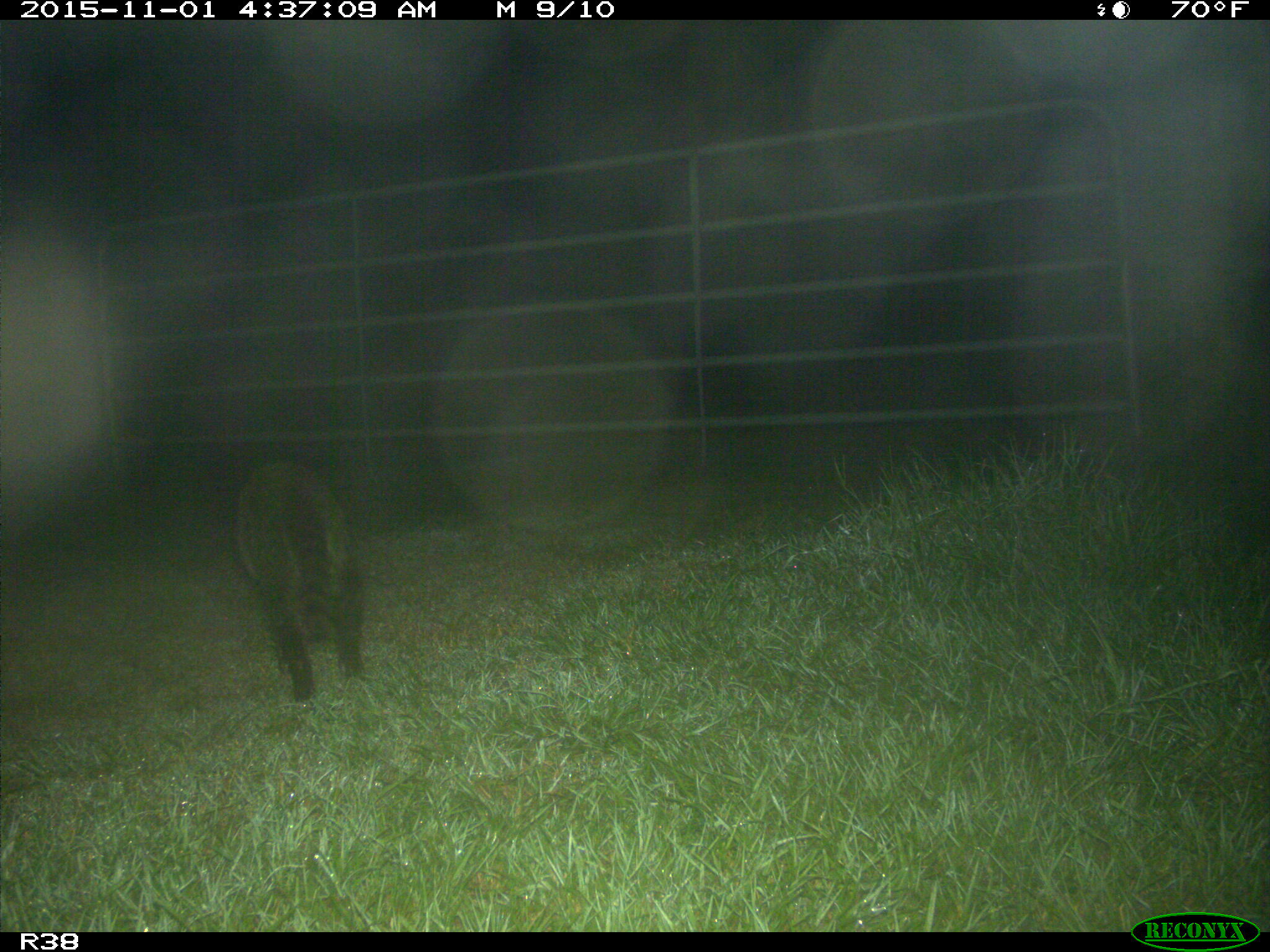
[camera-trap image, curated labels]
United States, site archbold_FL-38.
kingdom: Animalia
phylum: Chordata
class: Mammalia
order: Carnivora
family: Procyonidae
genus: Procyon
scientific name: Procyon lotor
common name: common raccoon